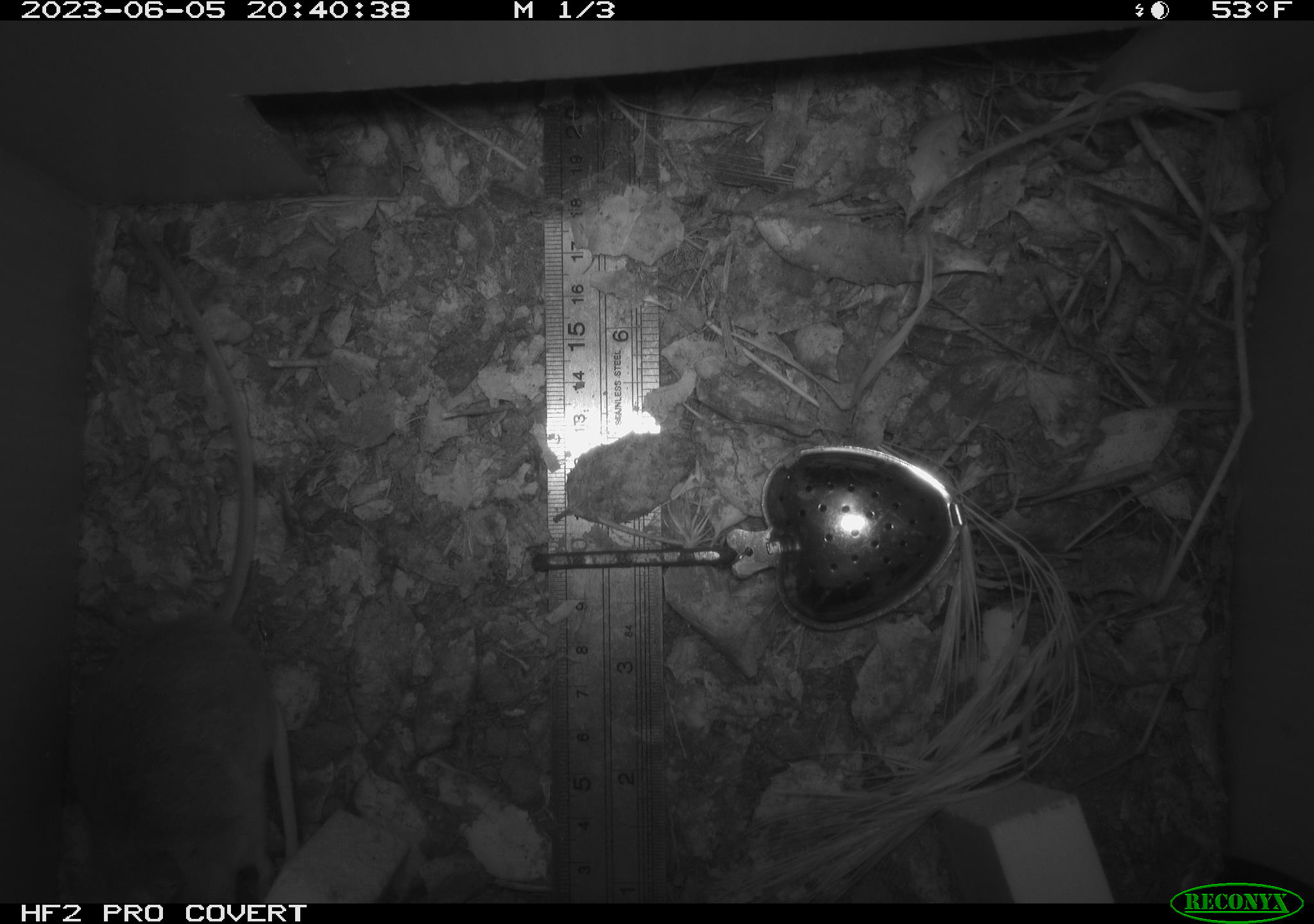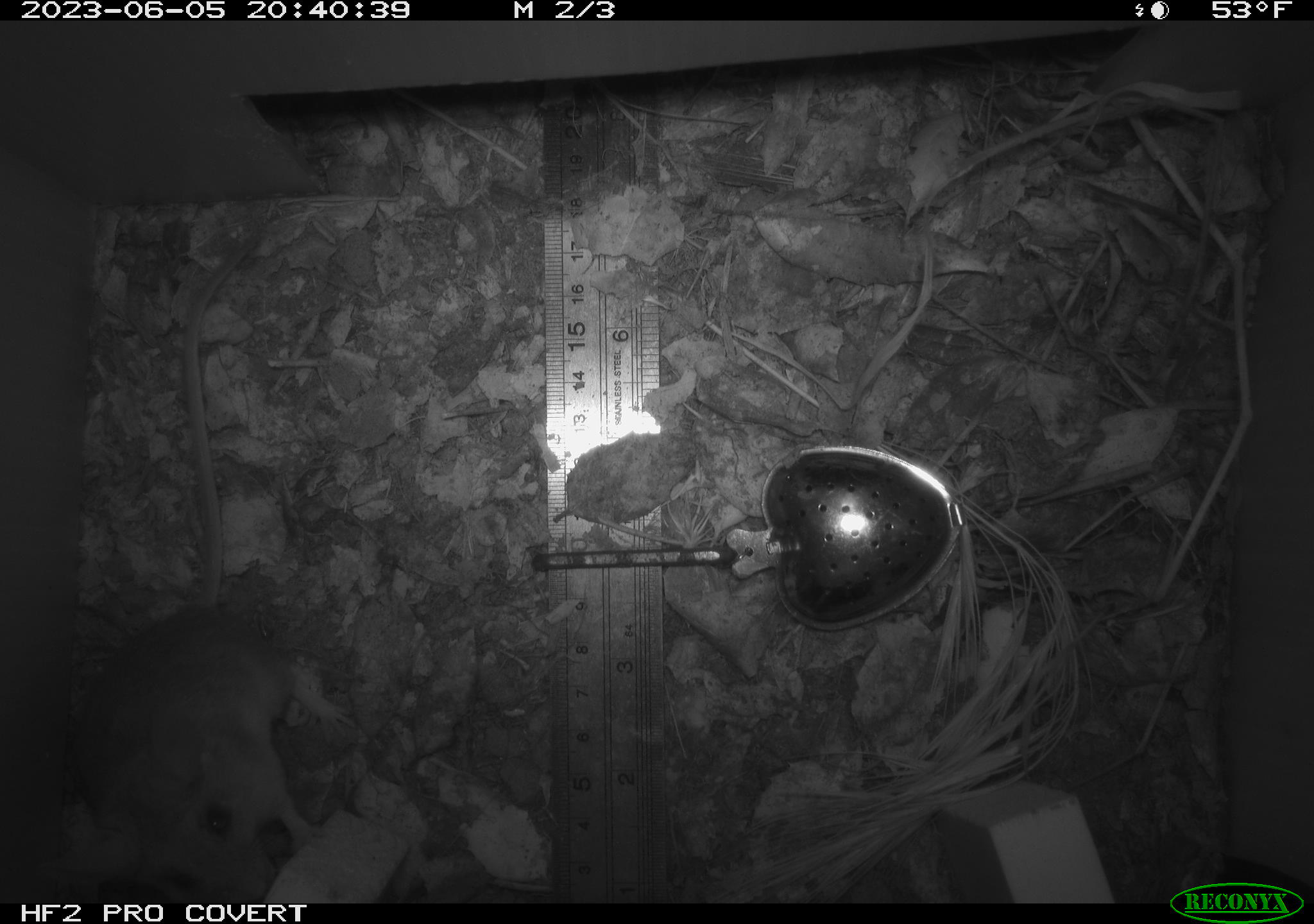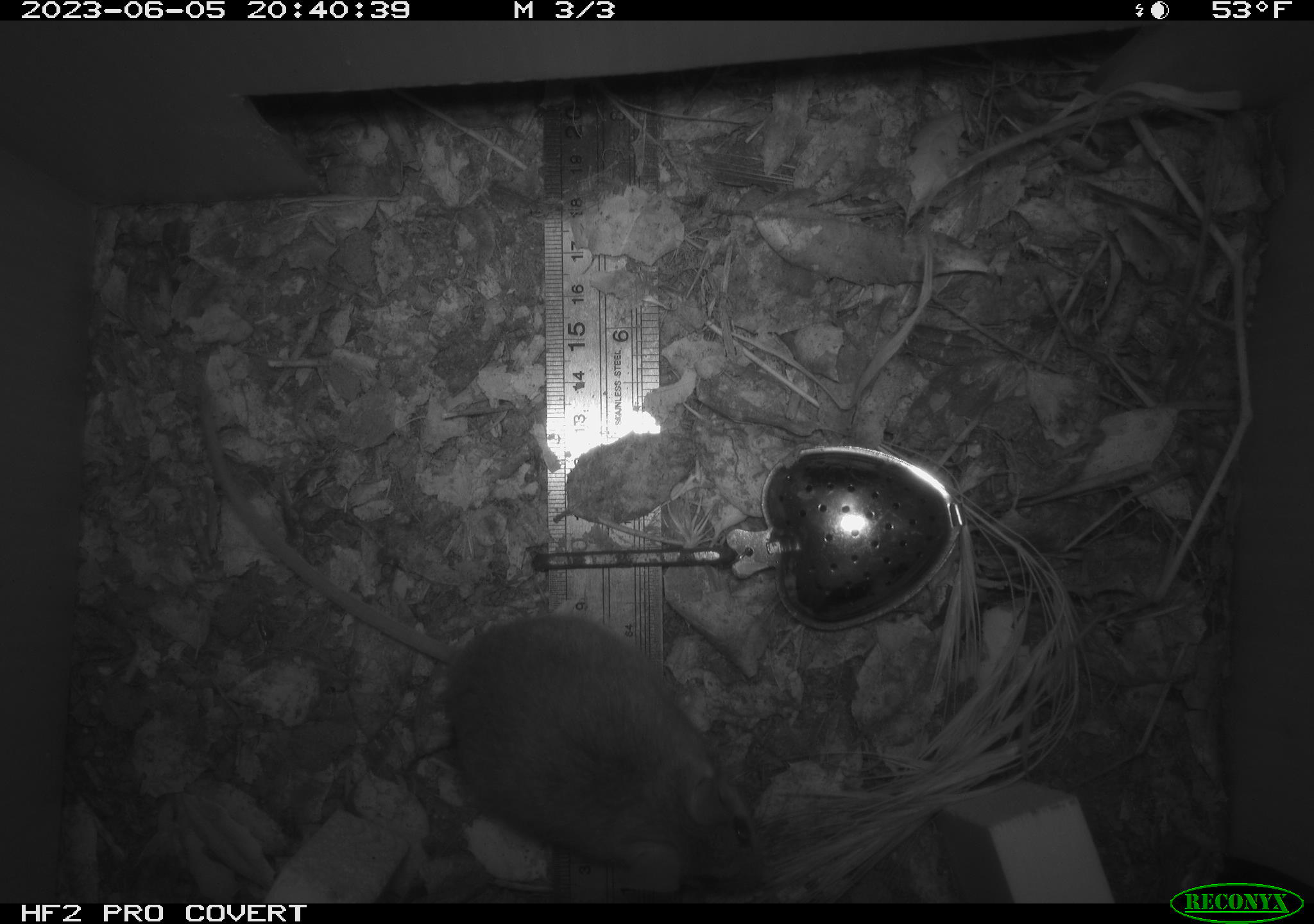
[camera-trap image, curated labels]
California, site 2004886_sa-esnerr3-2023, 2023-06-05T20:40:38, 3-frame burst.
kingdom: Animalia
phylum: Chordata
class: Mammalia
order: Rodentia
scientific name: Rodentia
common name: mouse species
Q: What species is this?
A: Mouse species (Rodentia).